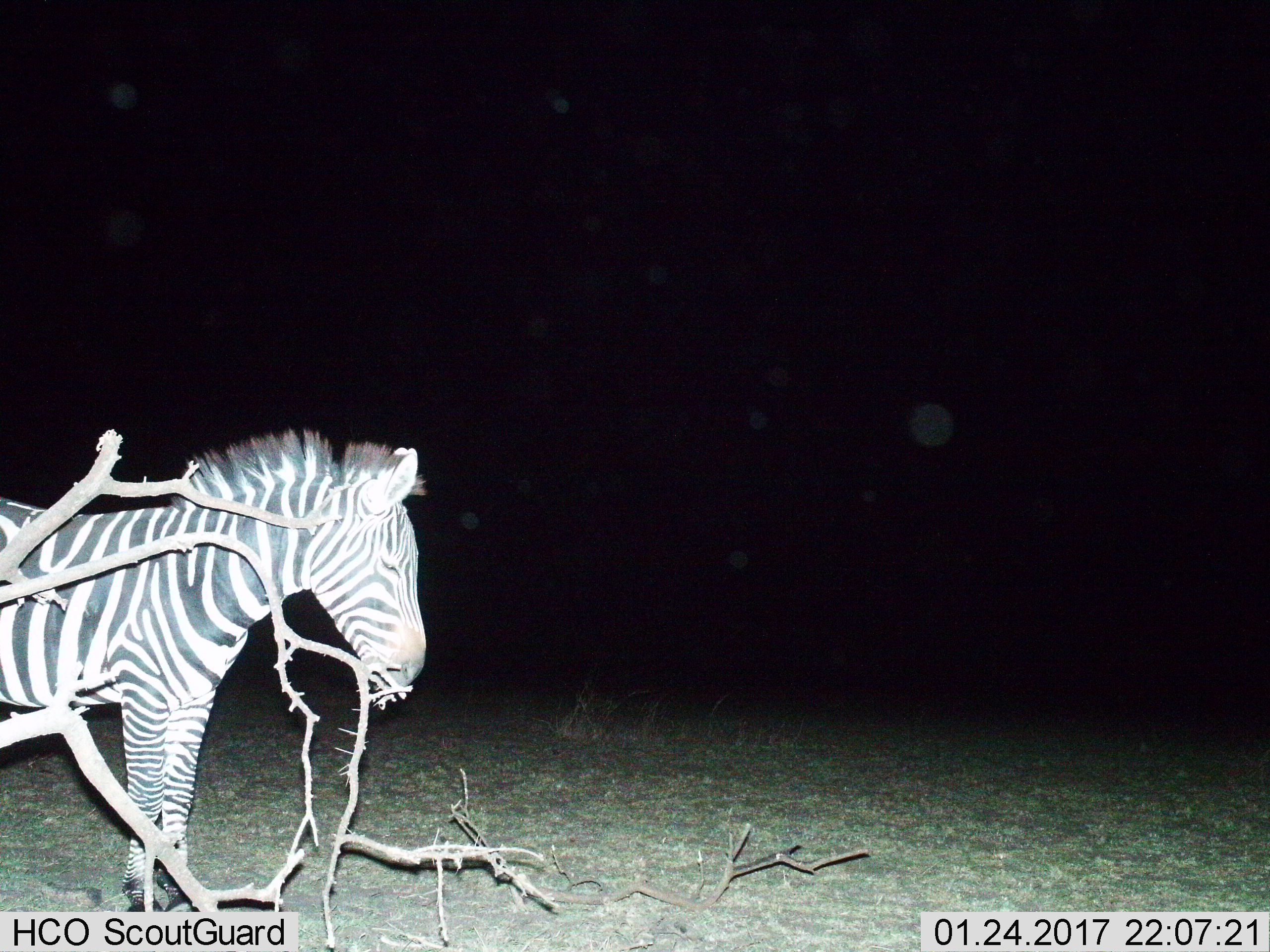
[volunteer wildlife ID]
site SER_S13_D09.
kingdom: Animalia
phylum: Chordata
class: Mammalia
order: Perissodactyla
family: Equidae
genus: Equus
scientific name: Equus quagga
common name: plains zebra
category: zebraplains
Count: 1.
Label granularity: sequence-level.